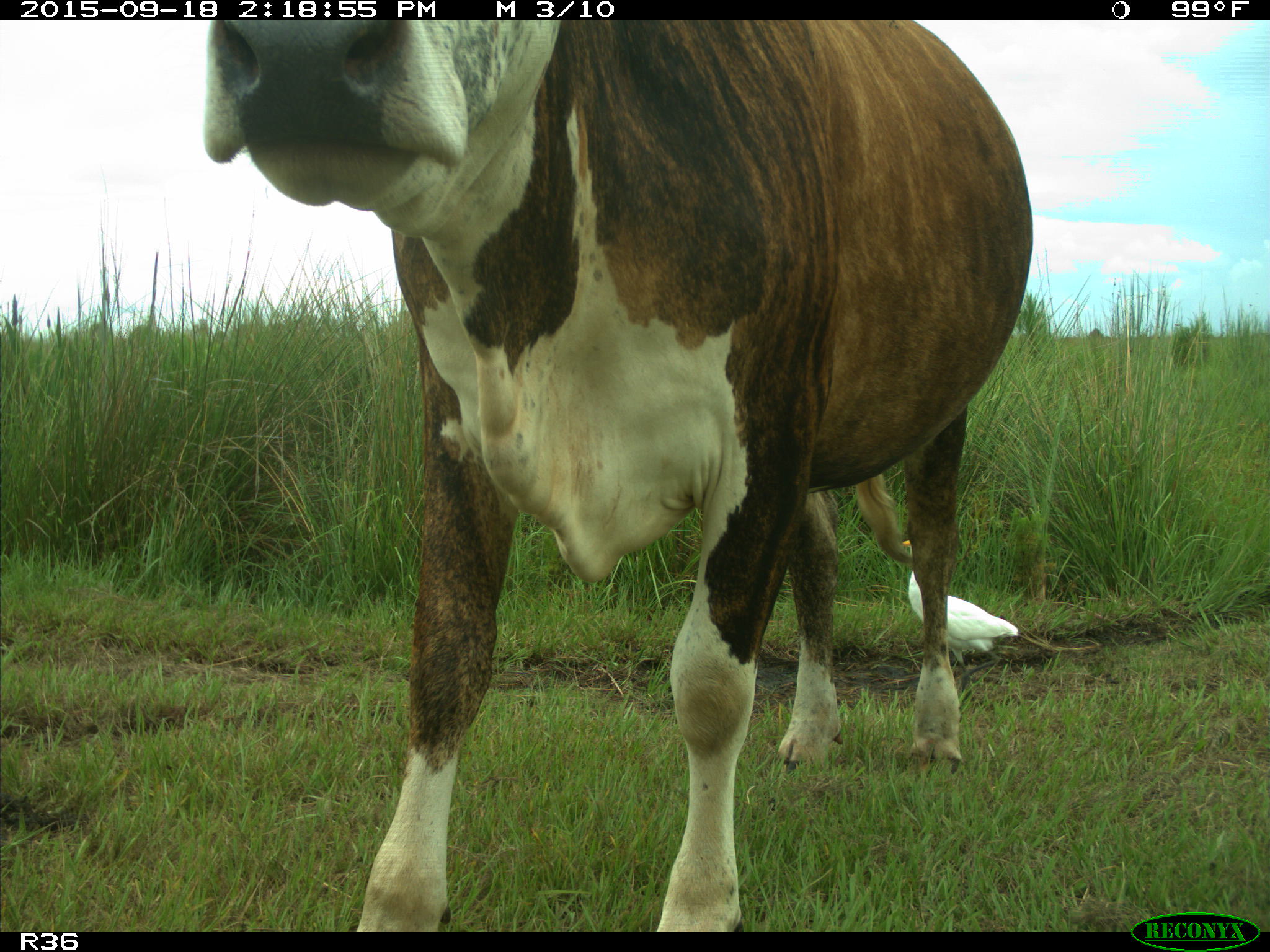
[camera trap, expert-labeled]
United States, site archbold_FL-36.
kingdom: Animalia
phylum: Chordata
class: Mammalia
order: Artiodactyla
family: Bovidae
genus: Bos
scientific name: Bos taurus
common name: domestic cow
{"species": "Bos taurus (domestic cow)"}